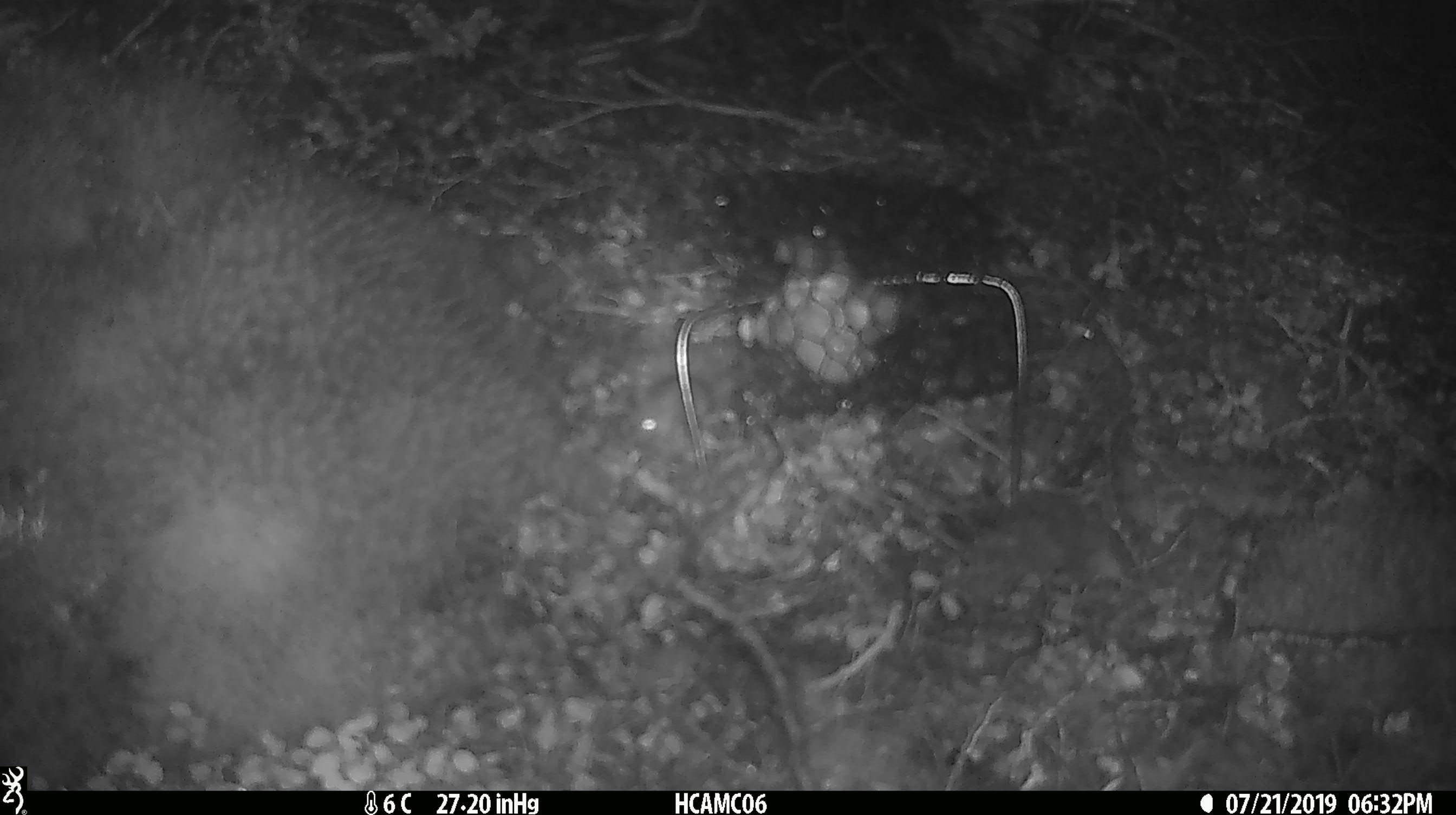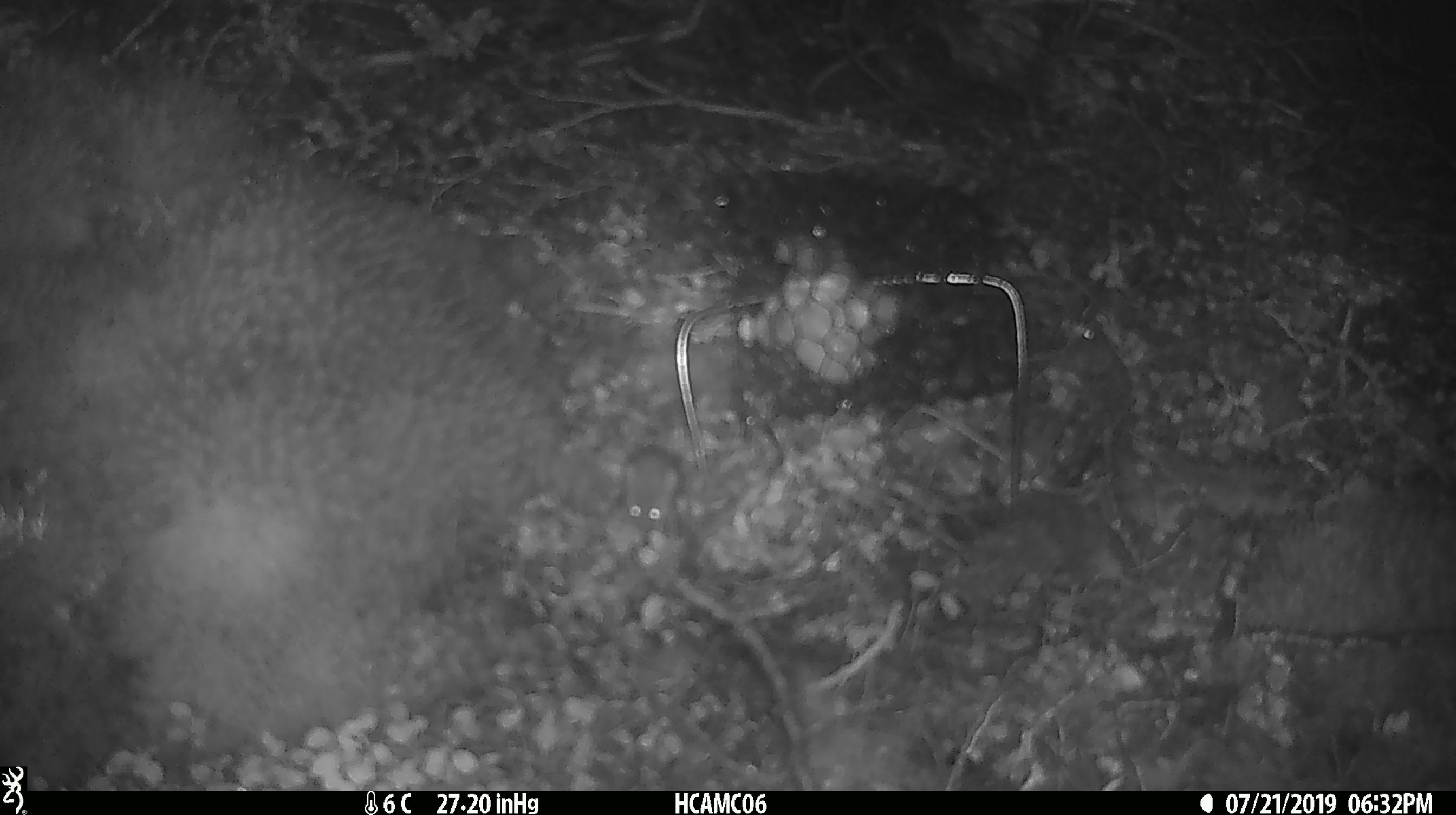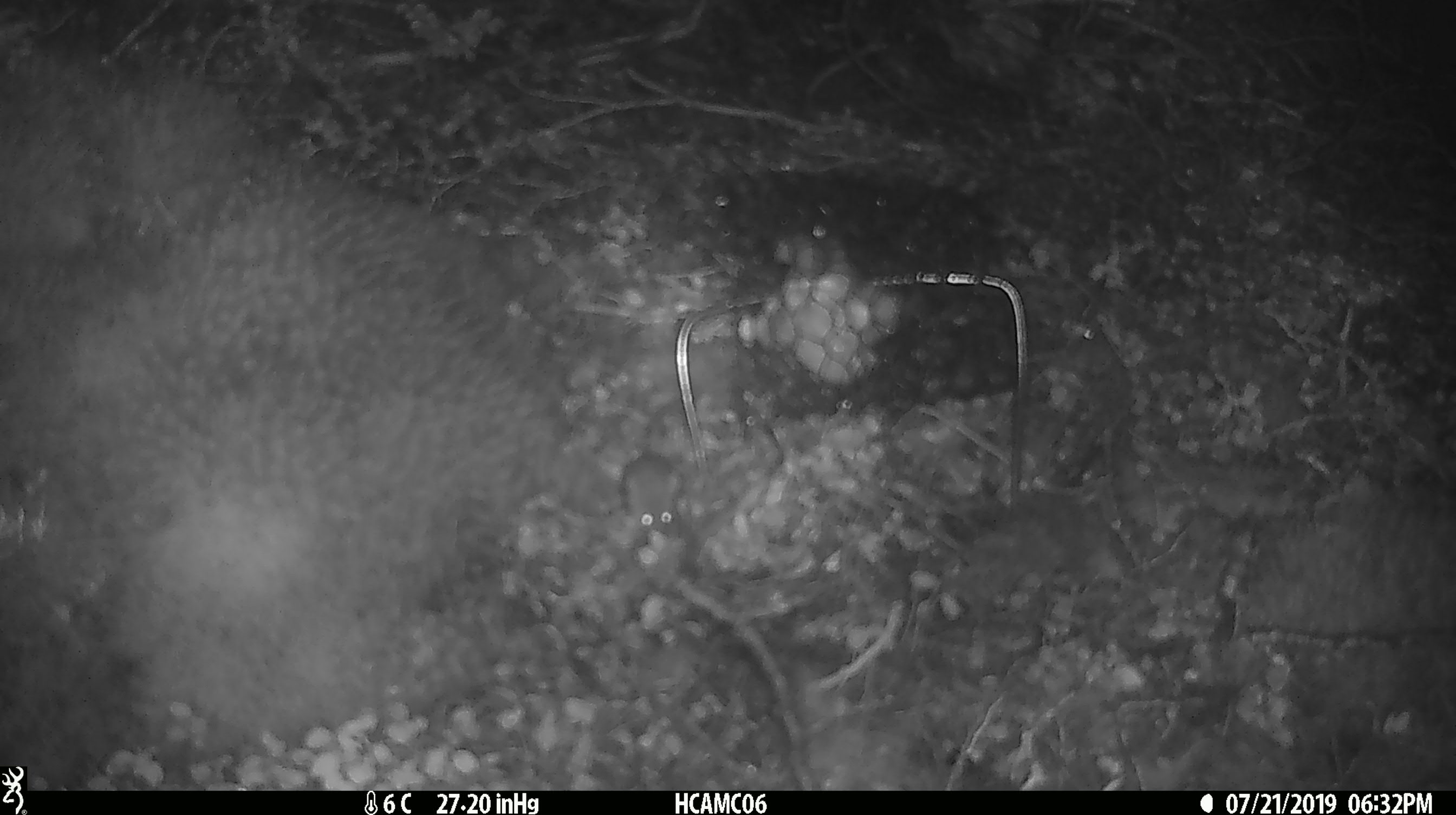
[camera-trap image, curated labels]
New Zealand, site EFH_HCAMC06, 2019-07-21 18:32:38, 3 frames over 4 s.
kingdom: Animalia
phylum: Chordata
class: Mammalia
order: Rodentia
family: Muridae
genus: Mus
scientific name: Mus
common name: mouse